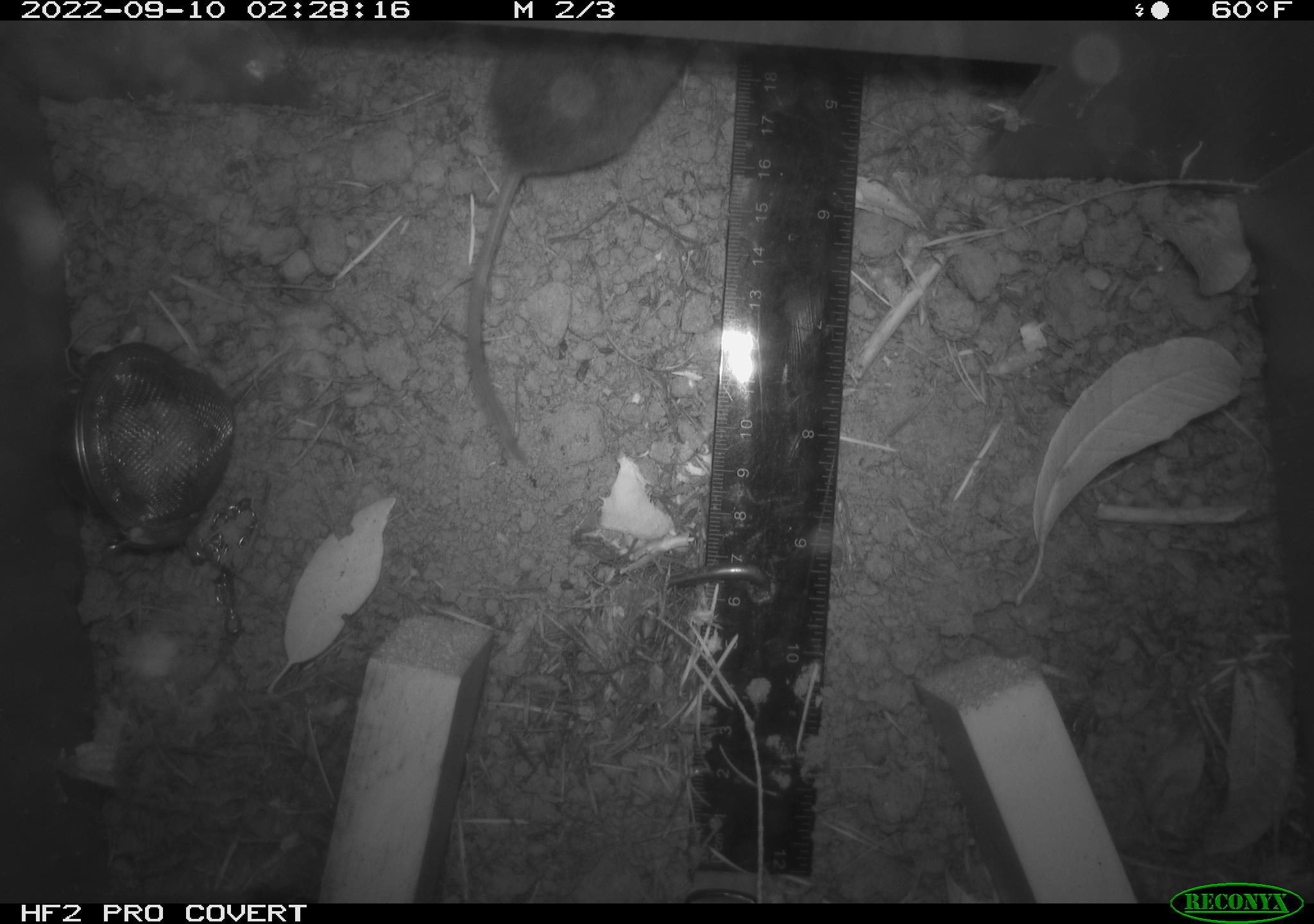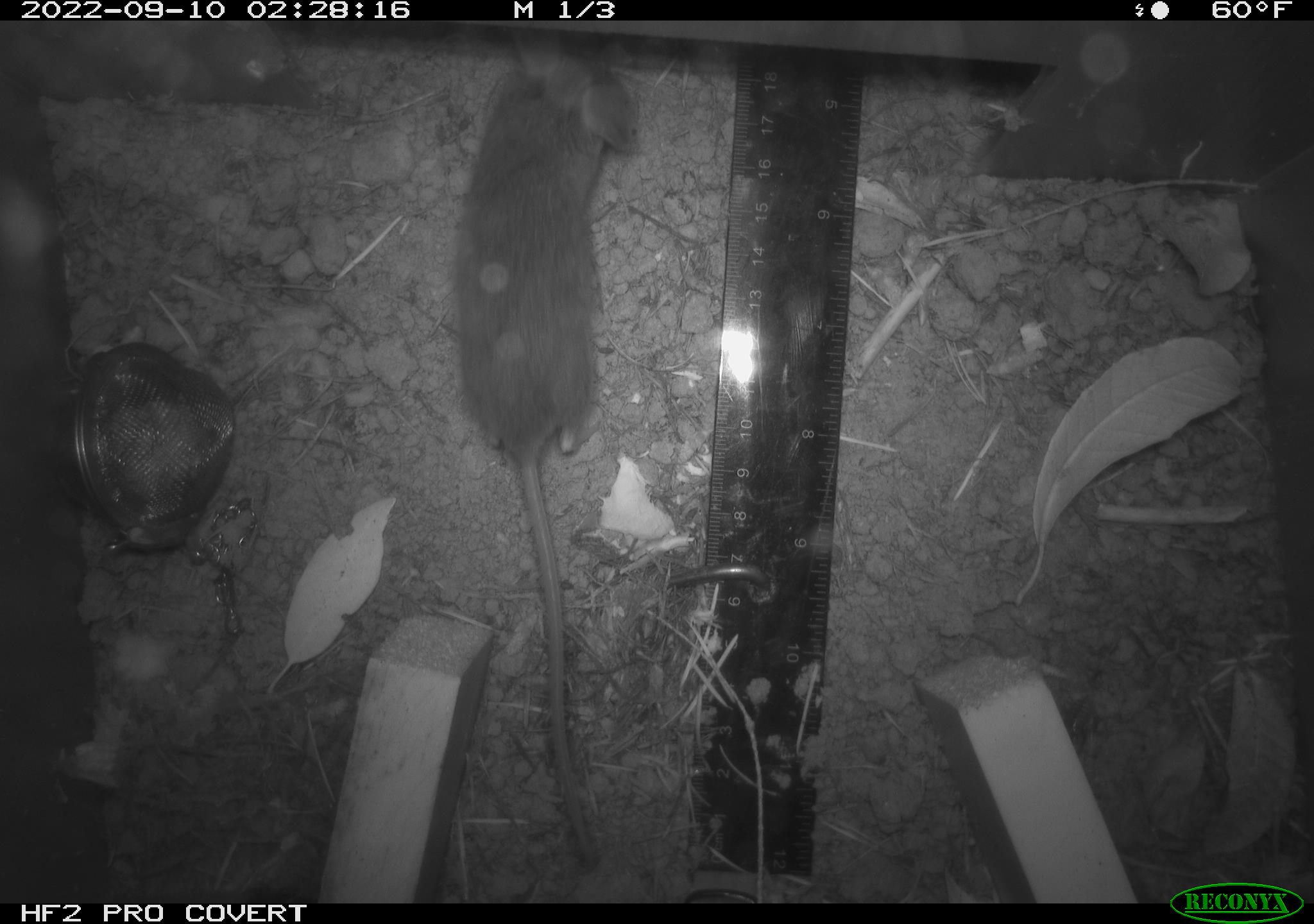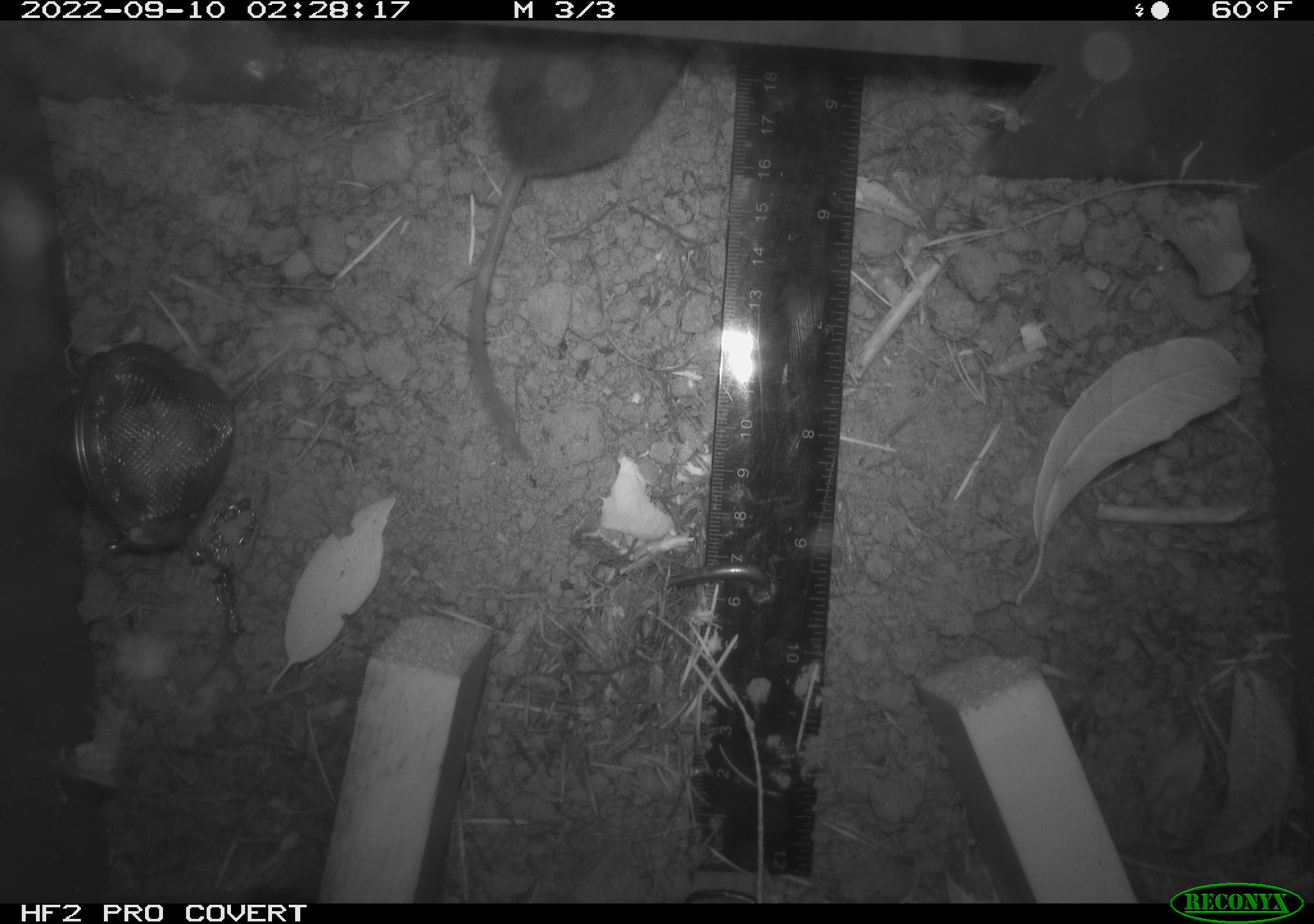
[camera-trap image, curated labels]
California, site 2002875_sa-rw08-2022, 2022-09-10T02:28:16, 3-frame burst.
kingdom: Animalia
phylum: Chordata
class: Mammalia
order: Rodentia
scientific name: Rodentia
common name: mouse species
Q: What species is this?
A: Mouse species (Rodentia).